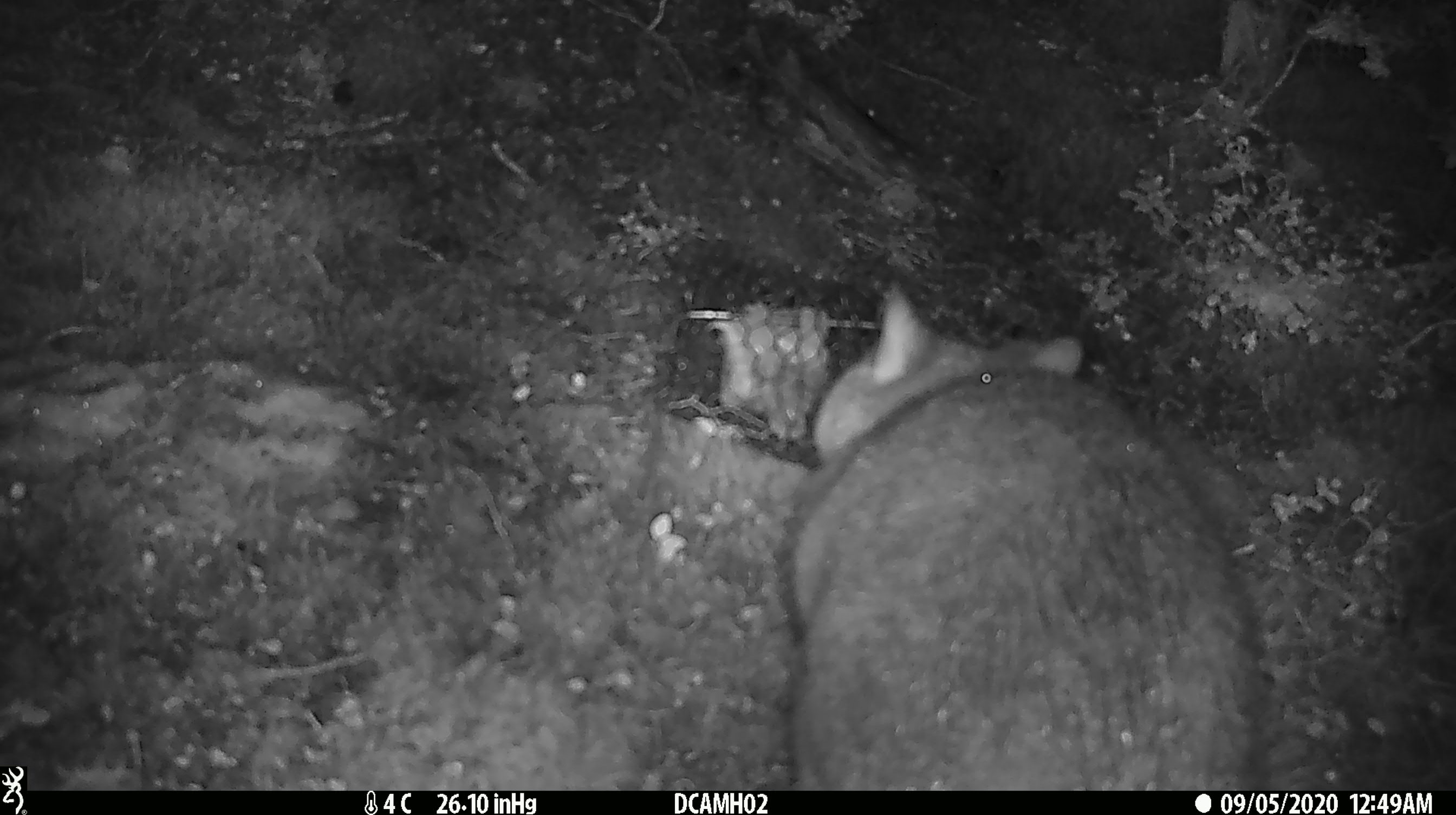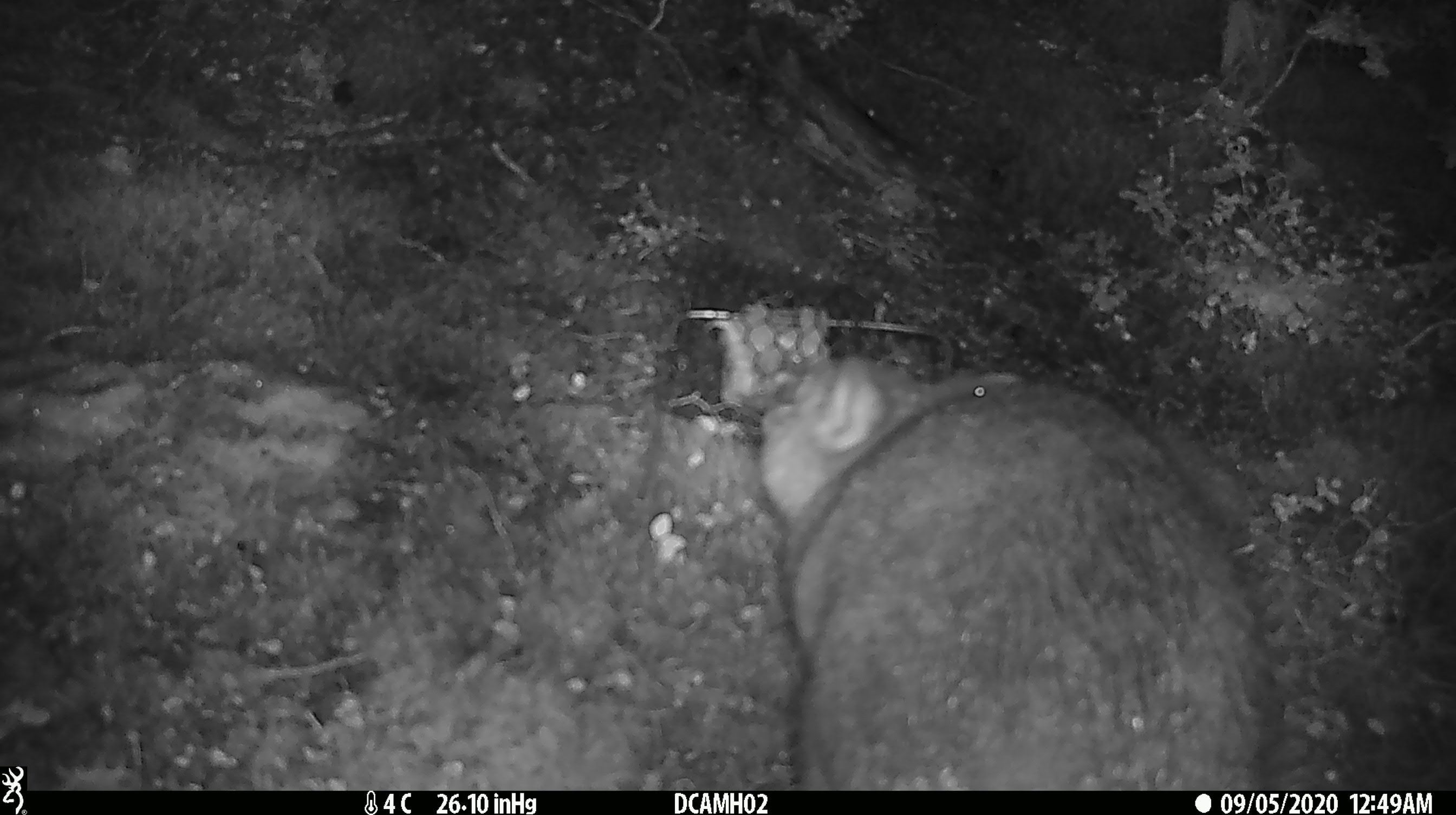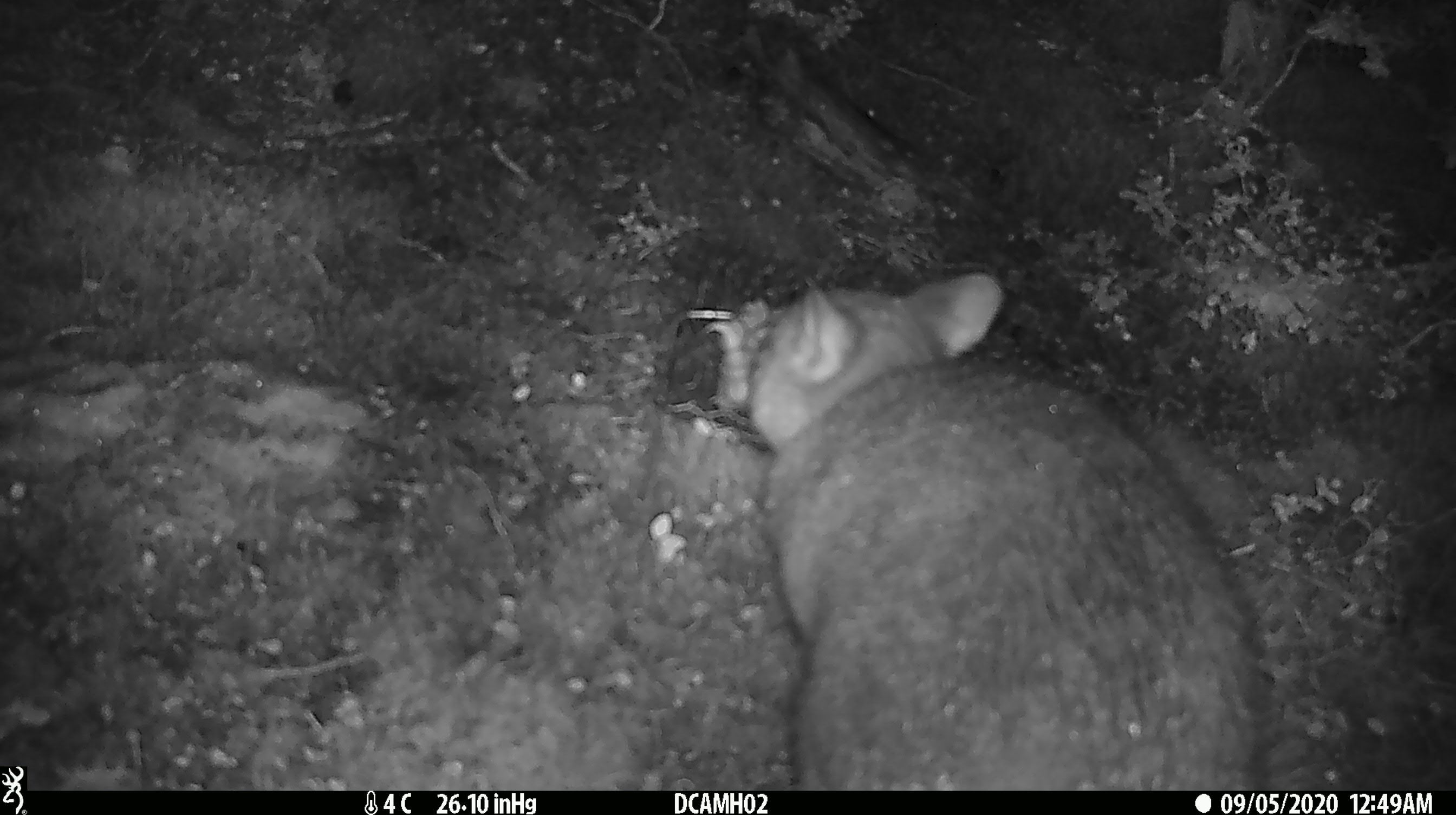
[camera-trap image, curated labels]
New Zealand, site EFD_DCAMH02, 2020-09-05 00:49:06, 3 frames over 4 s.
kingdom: Animalia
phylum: Chordata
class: Mammalia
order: Diprotodontia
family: Phalangeridae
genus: Trichosurus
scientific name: Trichosurus vulpecula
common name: common brushtail possum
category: possum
Possum (common brushtail possum) (Trichosurus vulpecula).